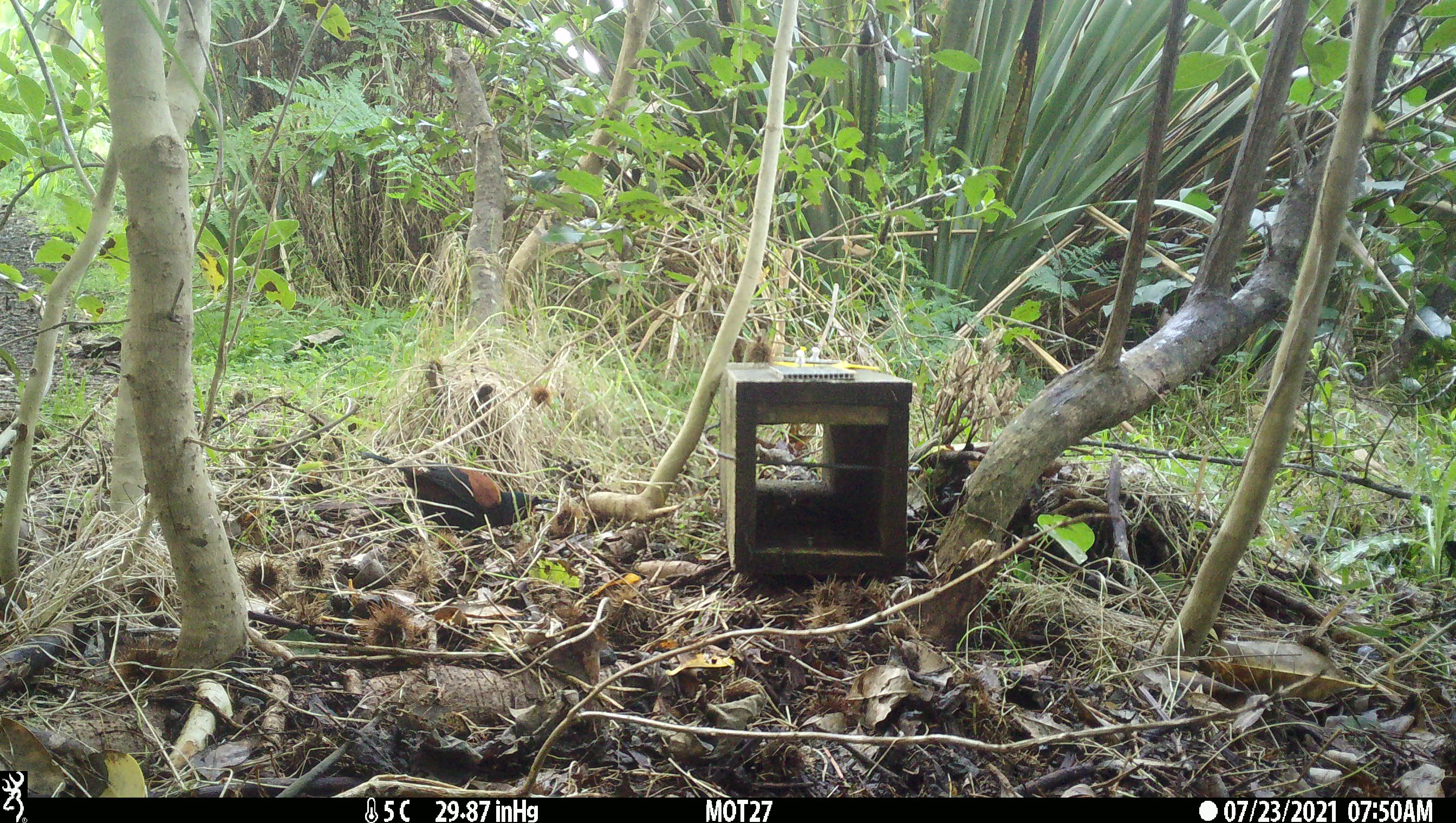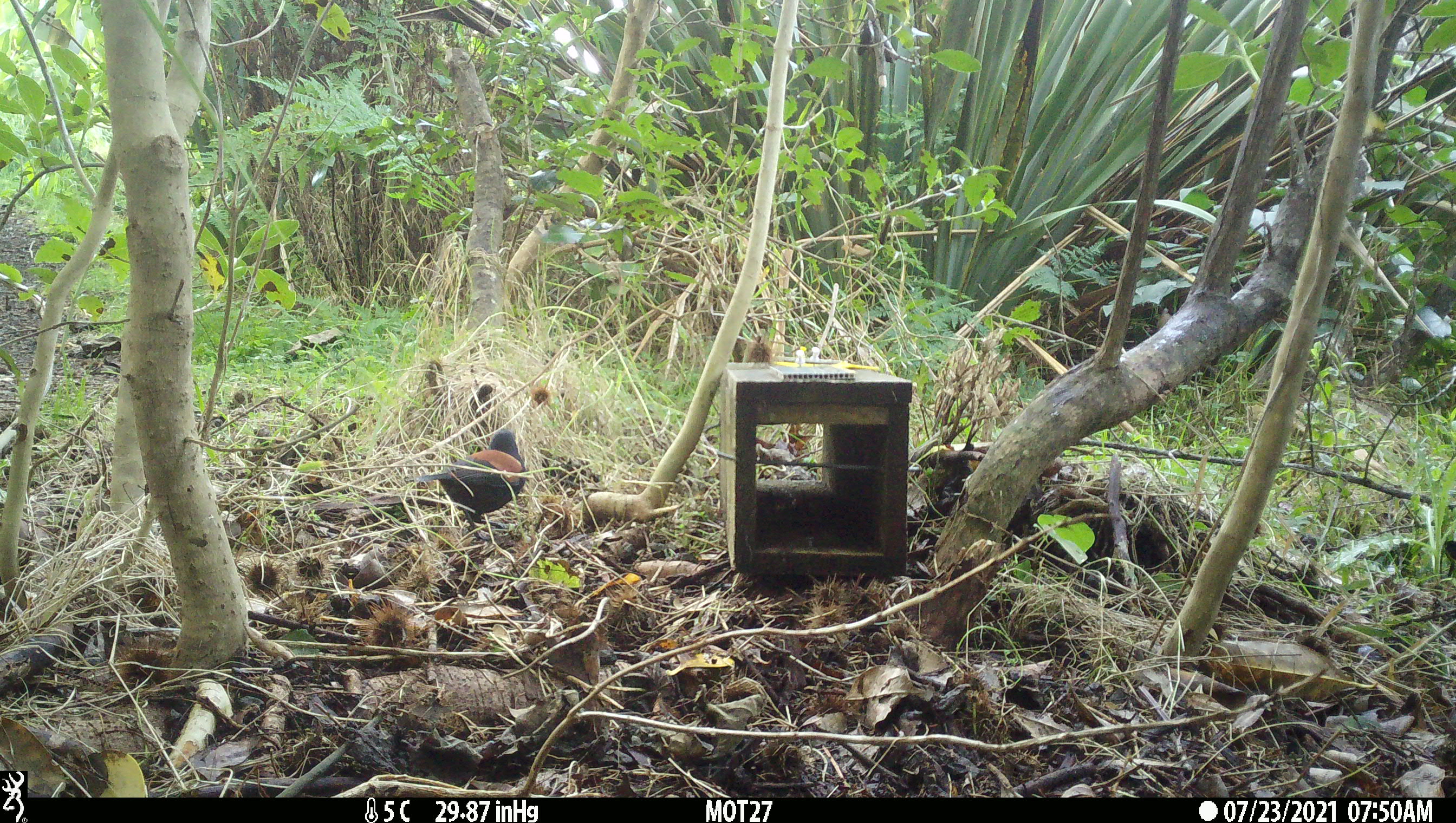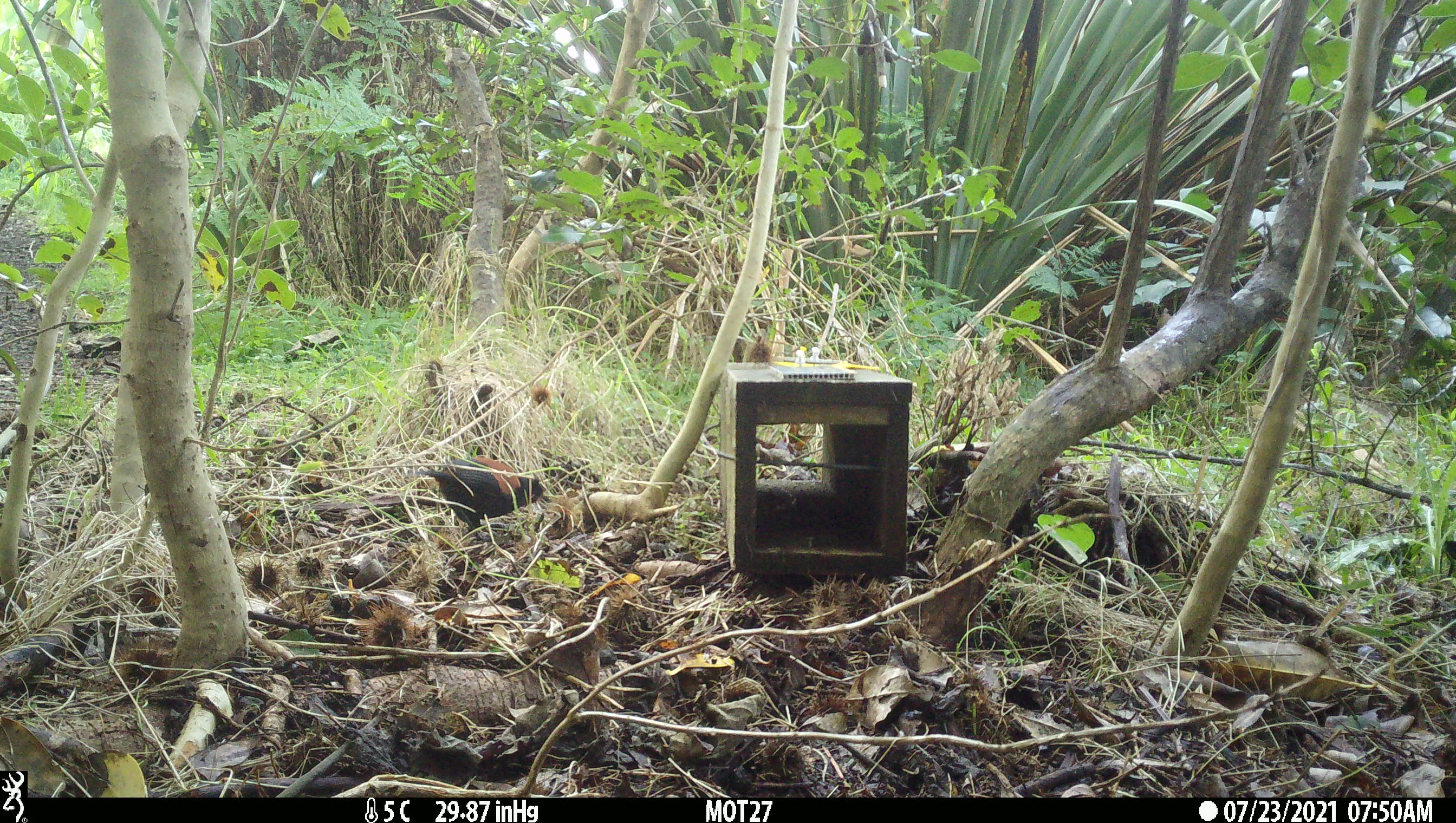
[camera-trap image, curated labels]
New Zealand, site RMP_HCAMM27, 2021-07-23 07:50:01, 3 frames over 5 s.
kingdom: Animalia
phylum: Chordata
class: Aves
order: Passeriformes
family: Callaeidae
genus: Philesturnus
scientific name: Philesturnus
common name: saddlebacks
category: tieke